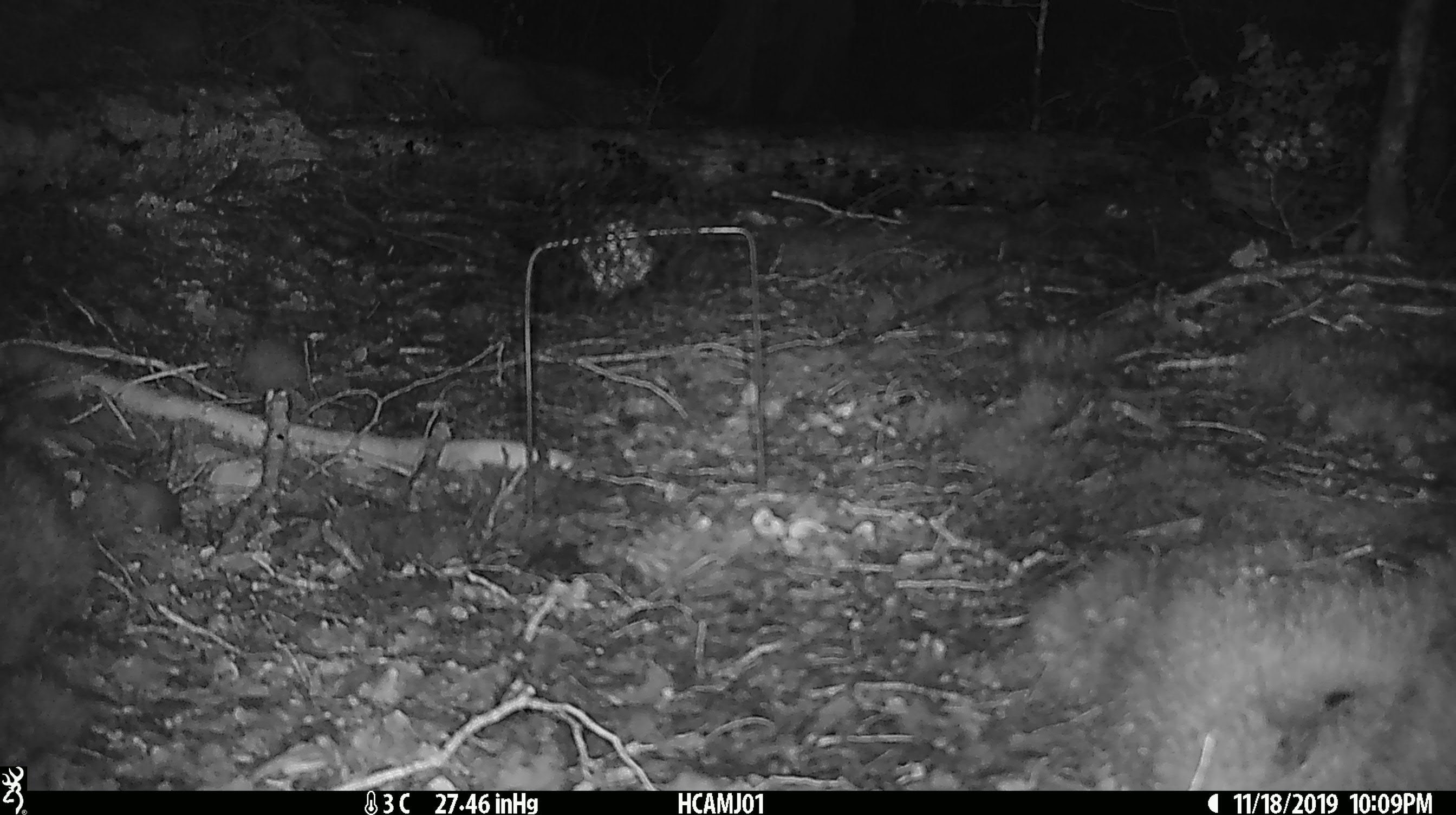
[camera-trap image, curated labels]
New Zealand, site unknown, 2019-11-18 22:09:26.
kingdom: Animalia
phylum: Chordata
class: Mammalia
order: Rodentia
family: Muridae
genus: Mus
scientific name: Mus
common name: mouse